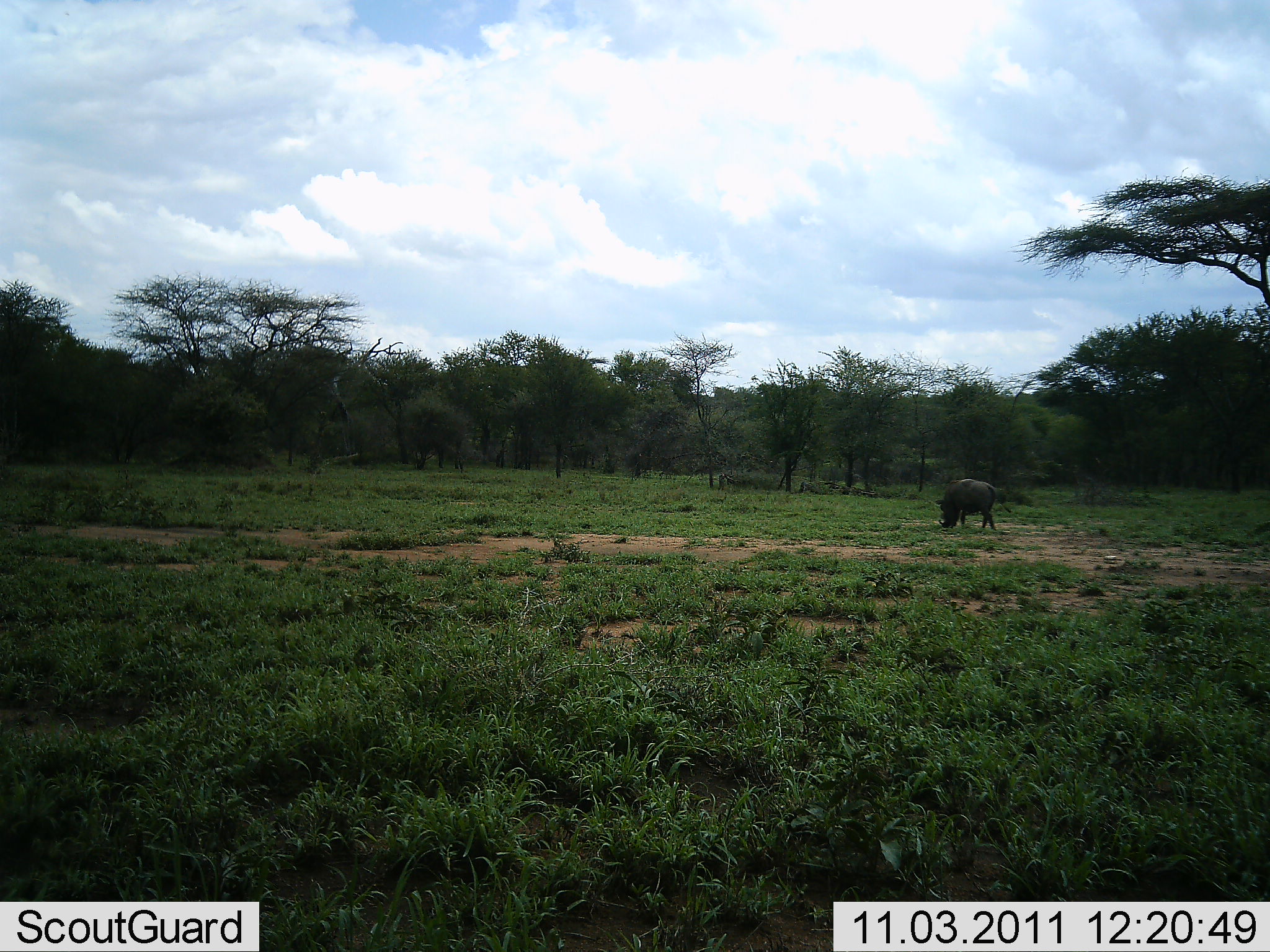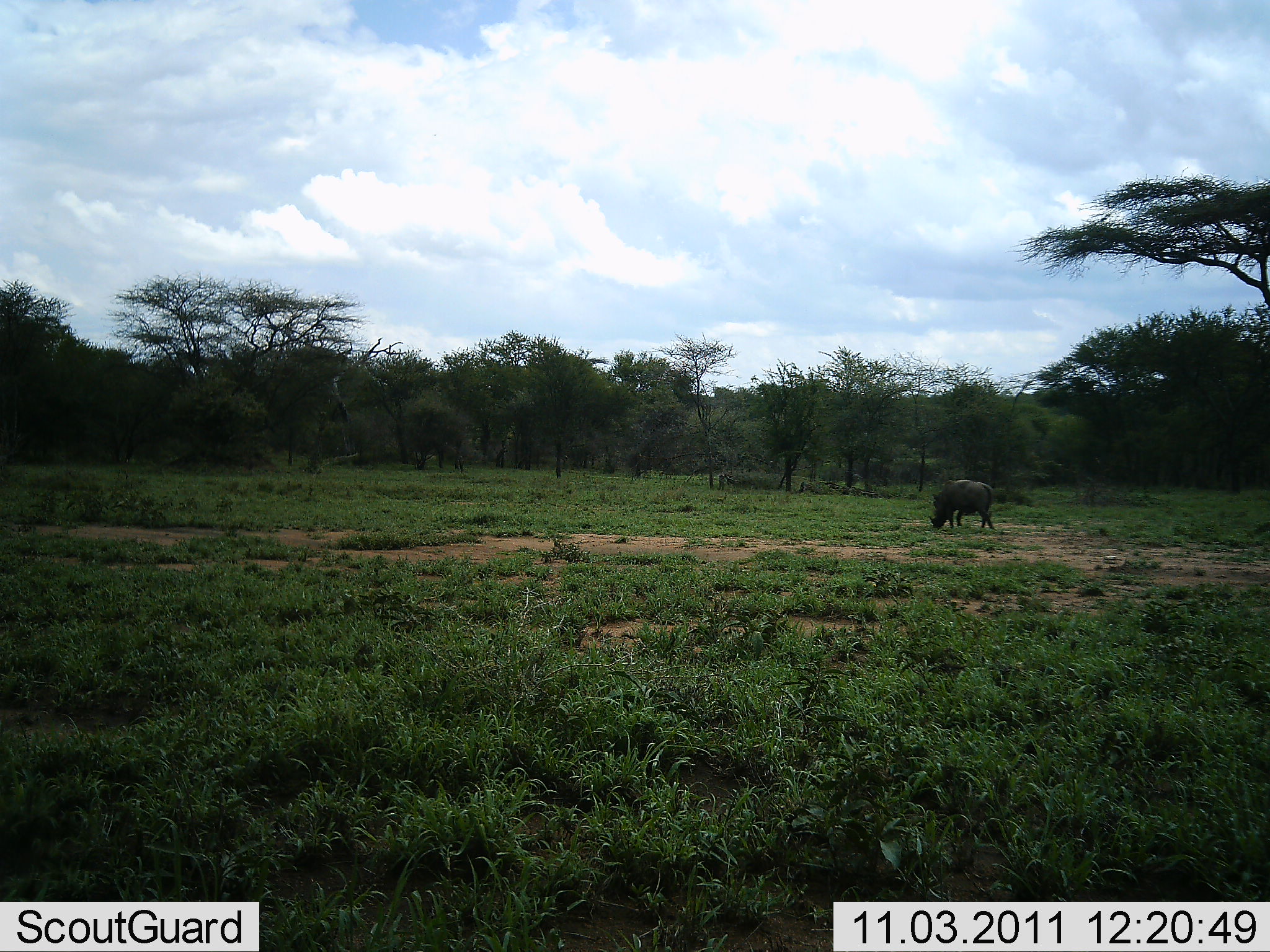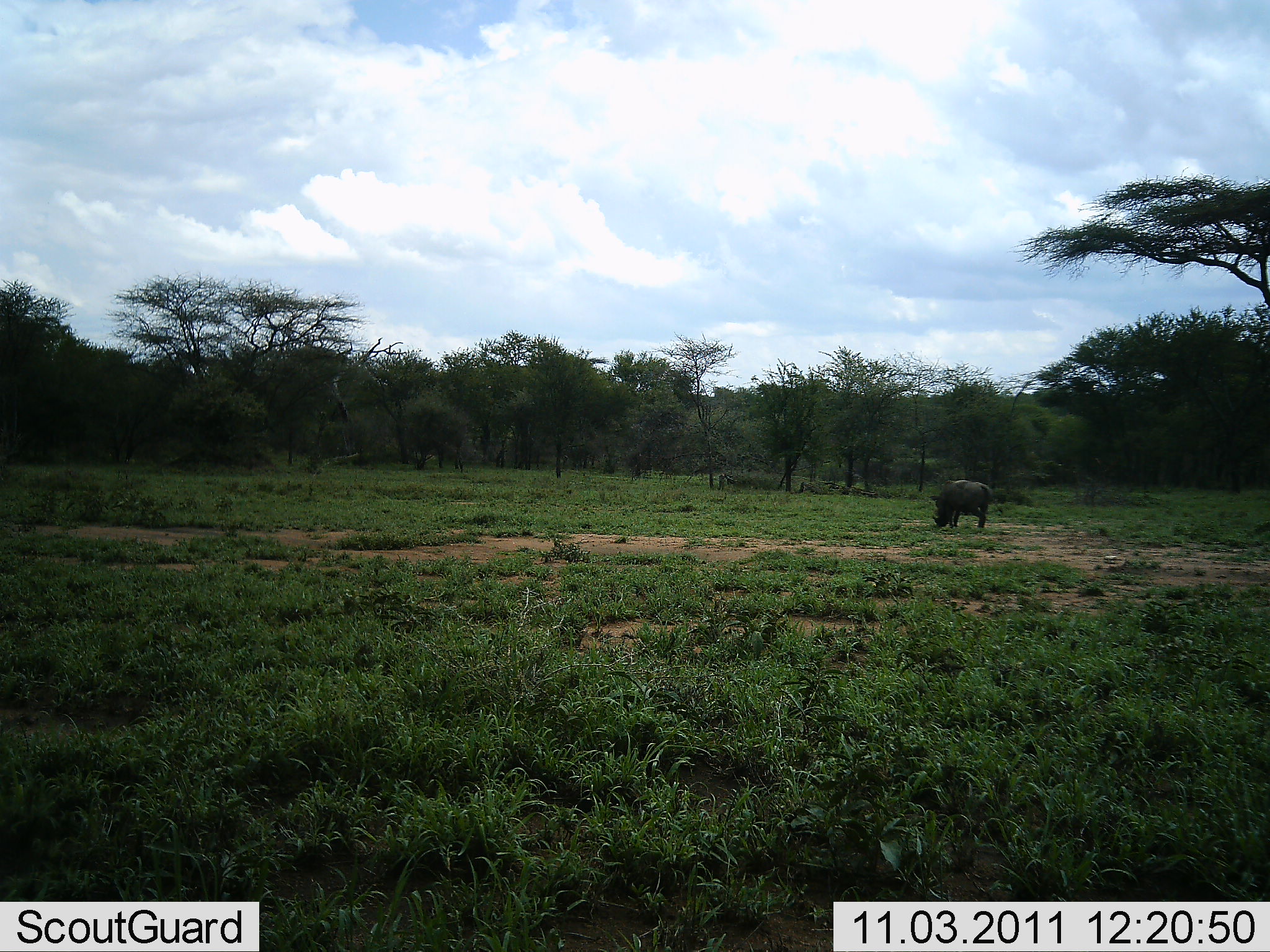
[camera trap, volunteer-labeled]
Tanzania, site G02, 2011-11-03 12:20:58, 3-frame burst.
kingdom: Animalia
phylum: Chordata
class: Mammalia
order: Artiodactyla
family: Suidae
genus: Phacochoerus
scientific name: Phacochoerus africanus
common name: warthog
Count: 1.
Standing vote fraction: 18%.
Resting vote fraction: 0%.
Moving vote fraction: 9%.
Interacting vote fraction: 0%.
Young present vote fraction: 0%.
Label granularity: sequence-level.